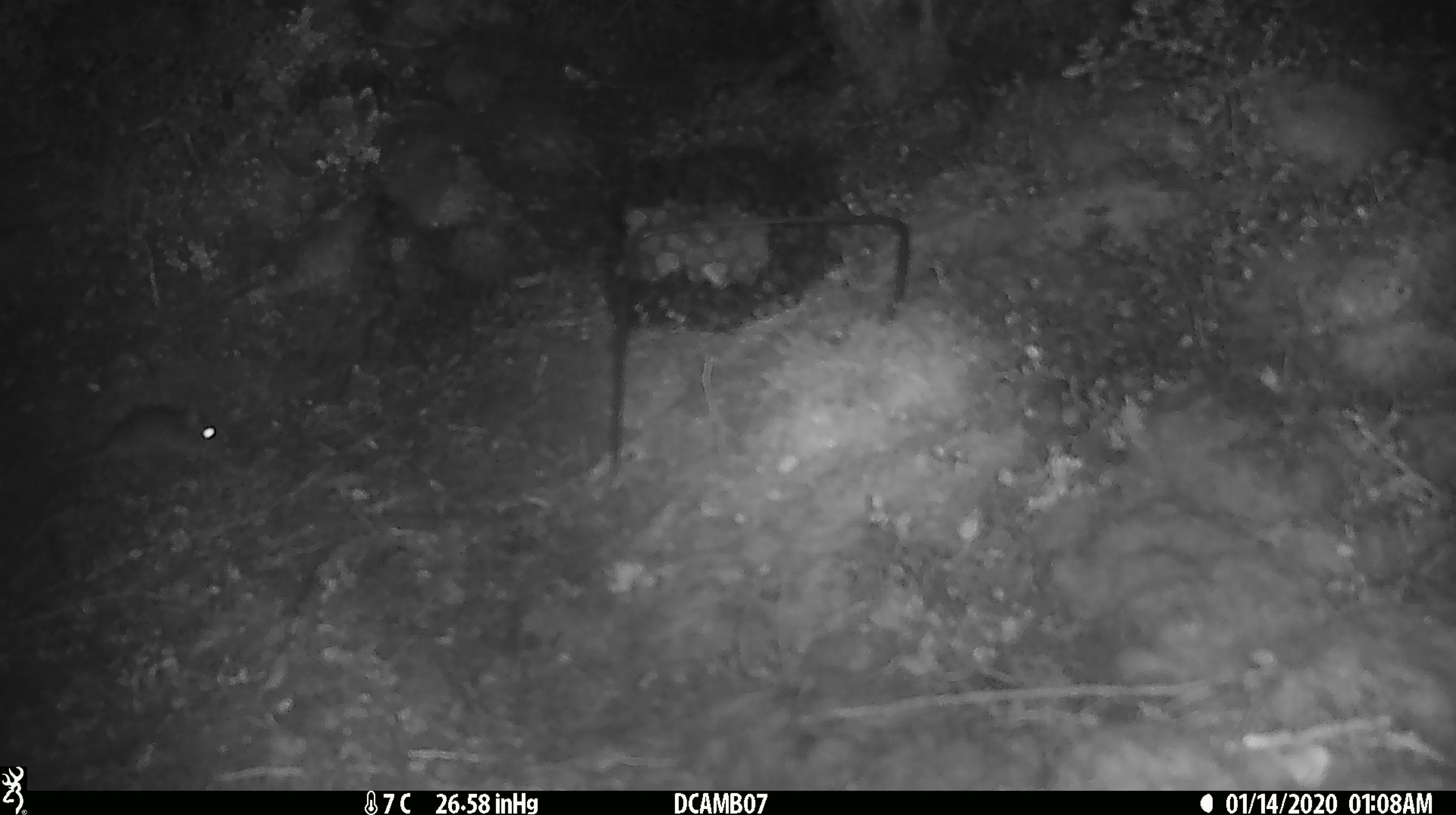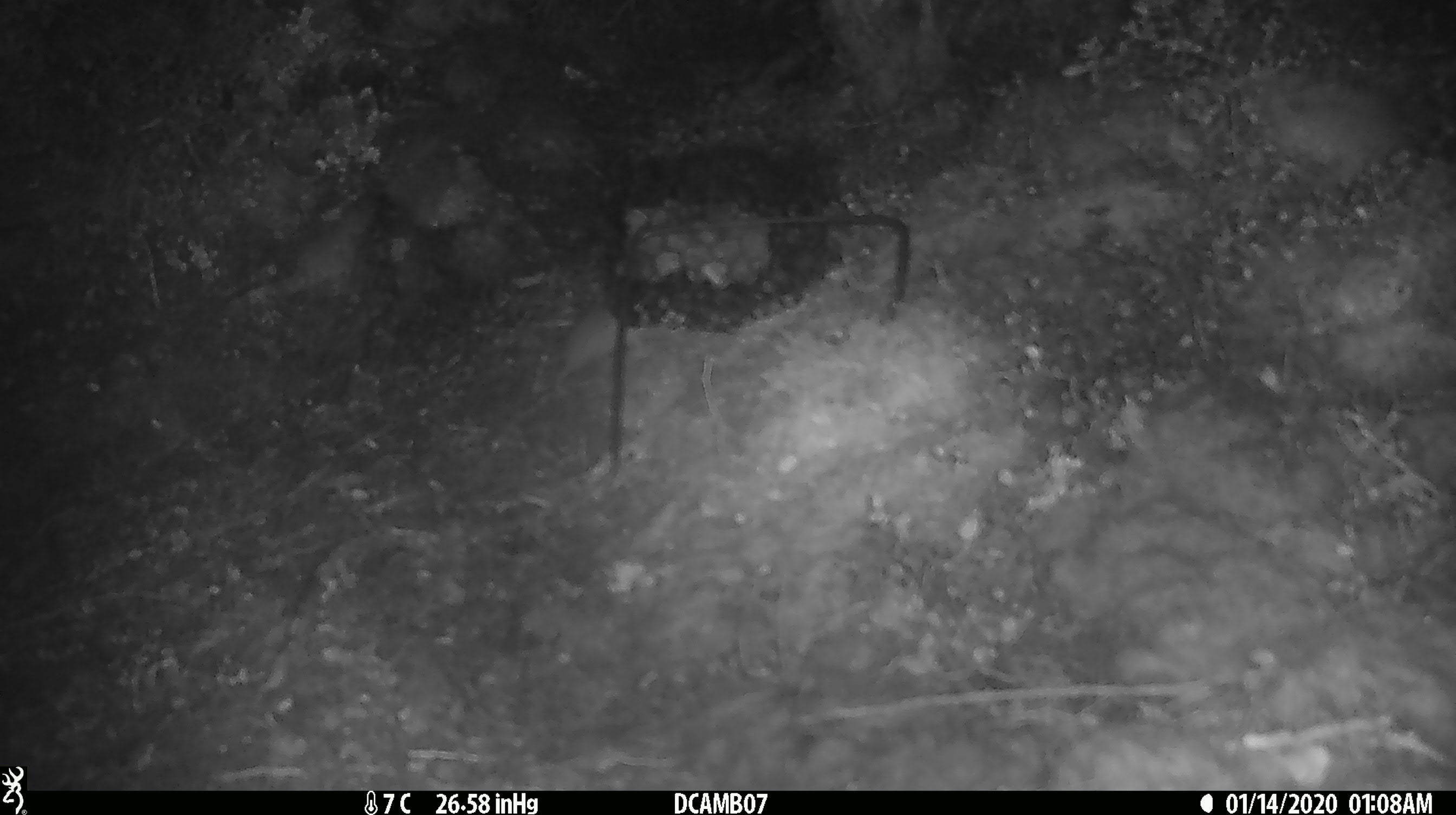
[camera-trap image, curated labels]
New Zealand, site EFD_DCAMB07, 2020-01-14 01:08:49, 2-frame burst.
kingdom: Animalia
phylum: Chordata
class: Mammalia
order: Rodentia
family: Muridae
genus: Mus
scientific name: Mus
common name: mouse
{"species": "mouse (Mus)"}